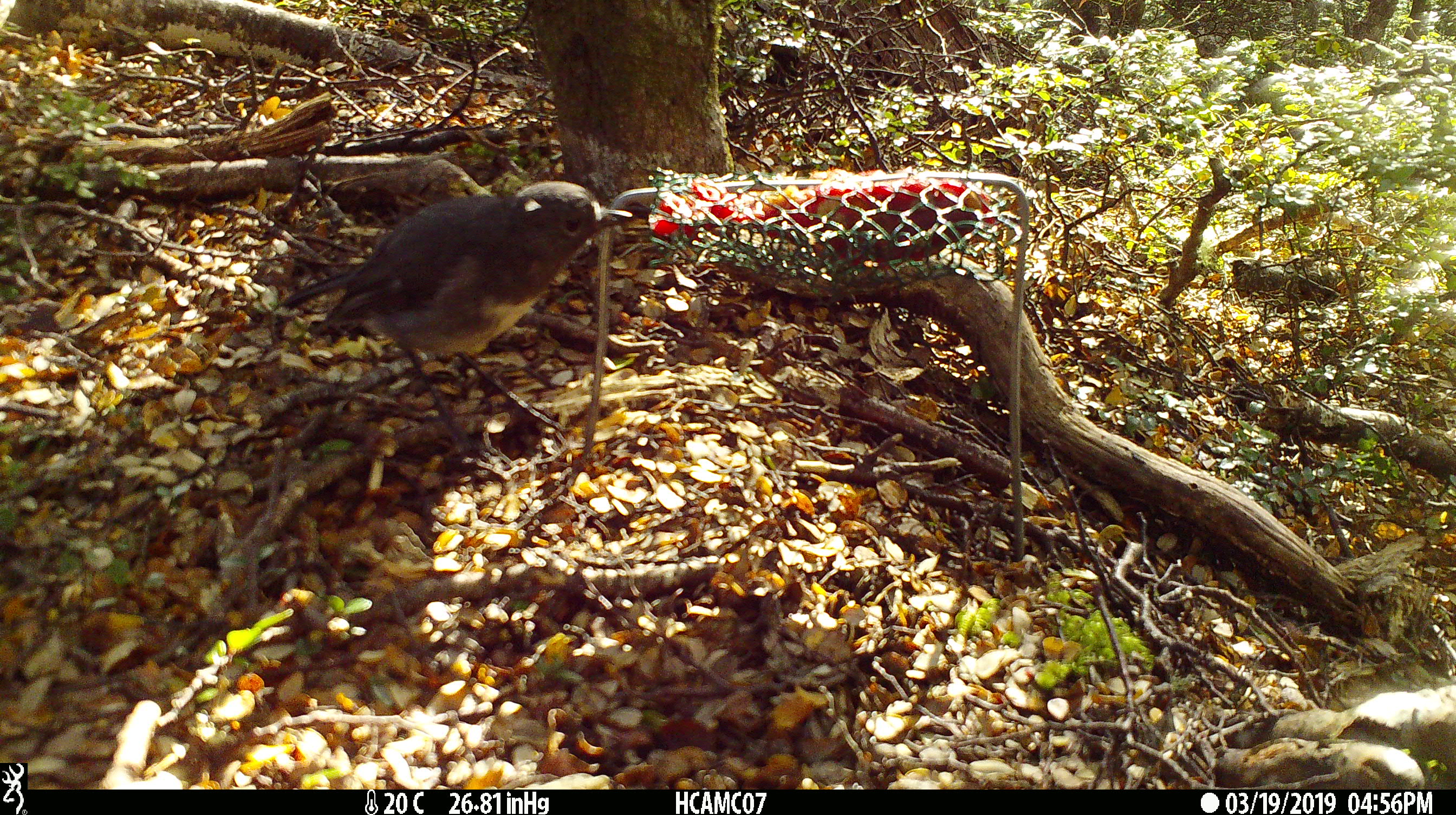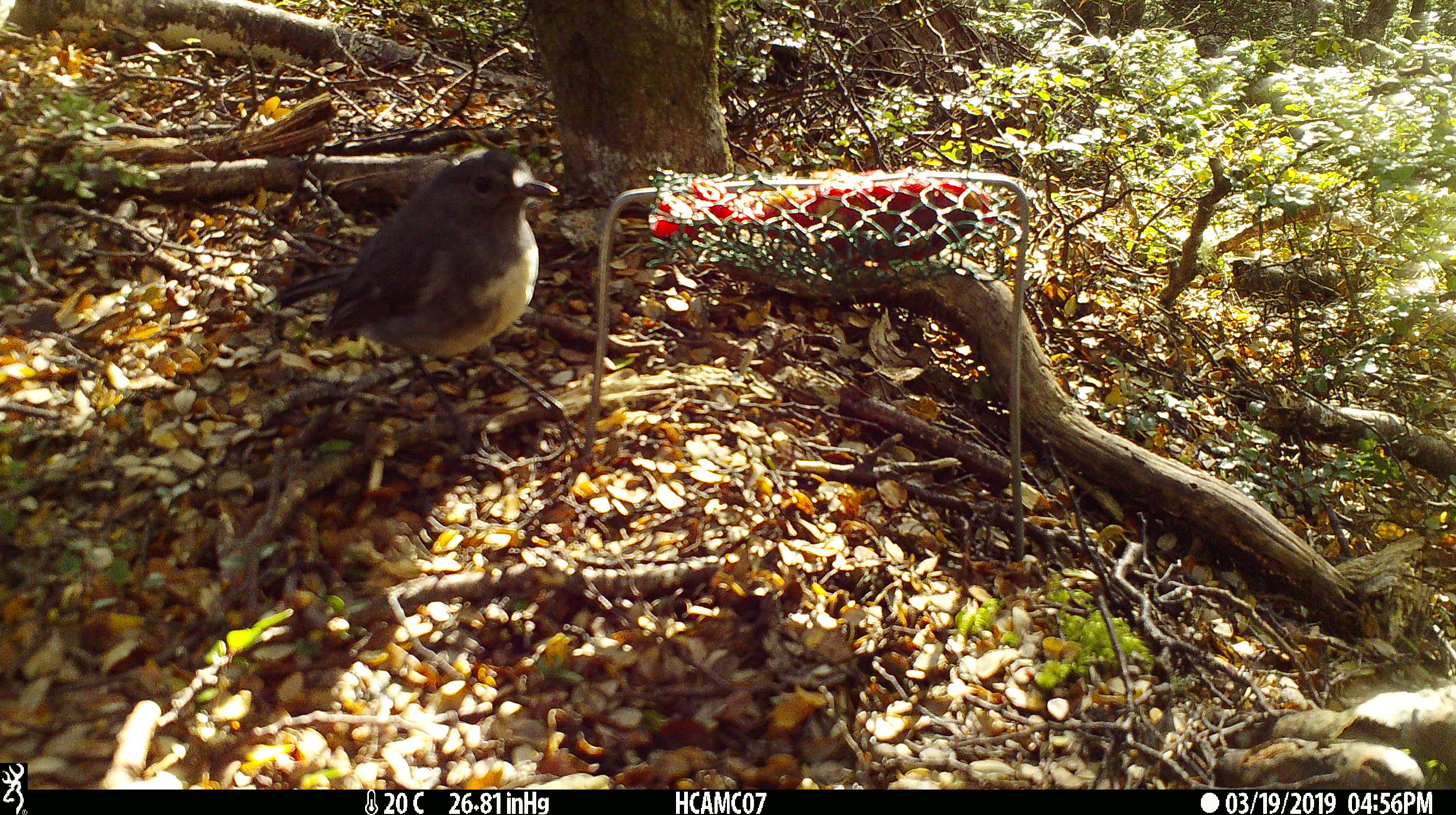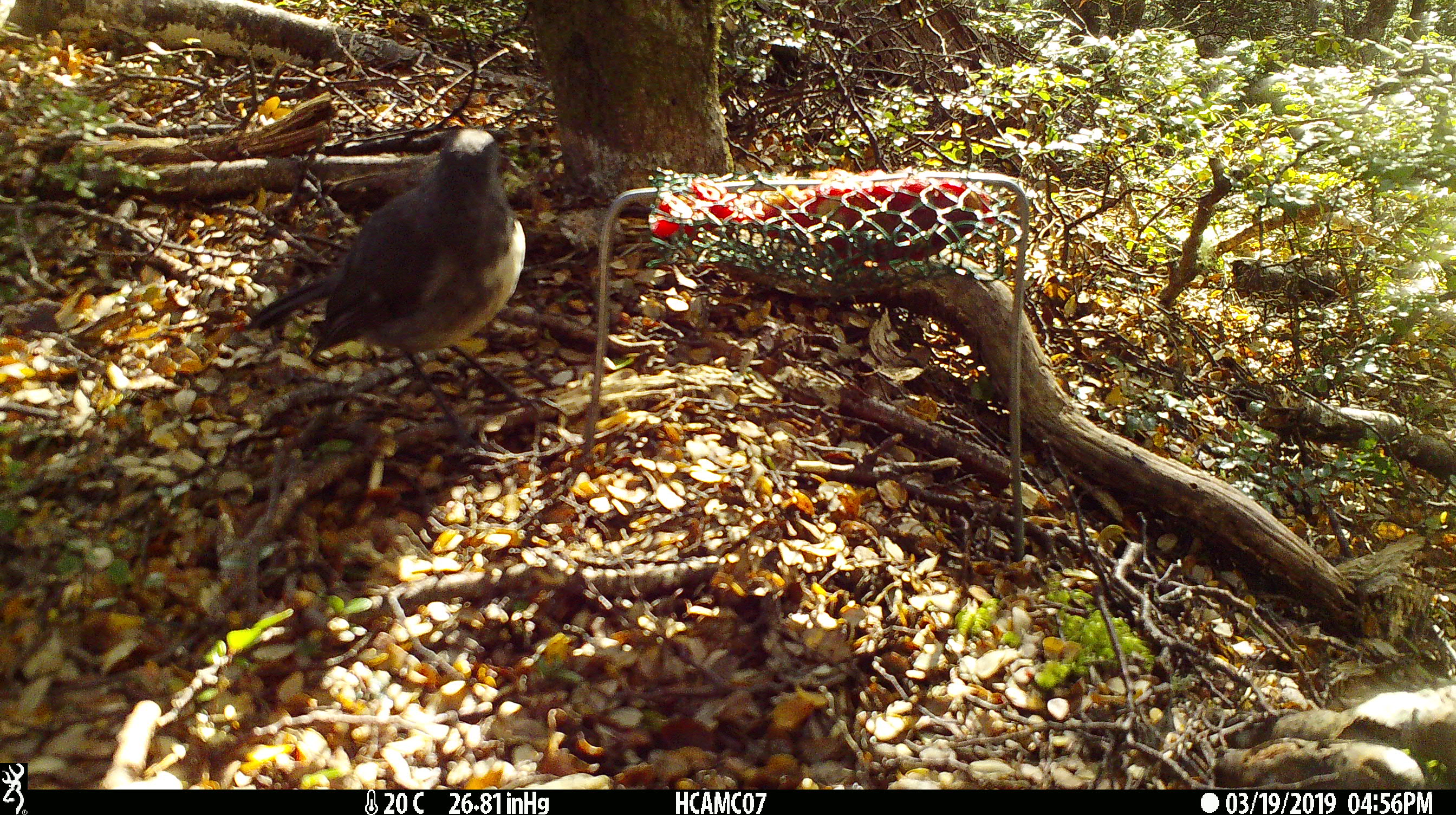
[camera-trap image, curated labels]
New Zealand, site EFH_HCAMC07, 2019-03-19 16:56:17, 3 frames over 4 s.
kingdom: Animalia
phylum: Chordata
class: Aves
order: Passeriformes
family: Petroicidae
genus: Petroica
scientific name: Petroica australis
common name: new zealand robin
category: robin